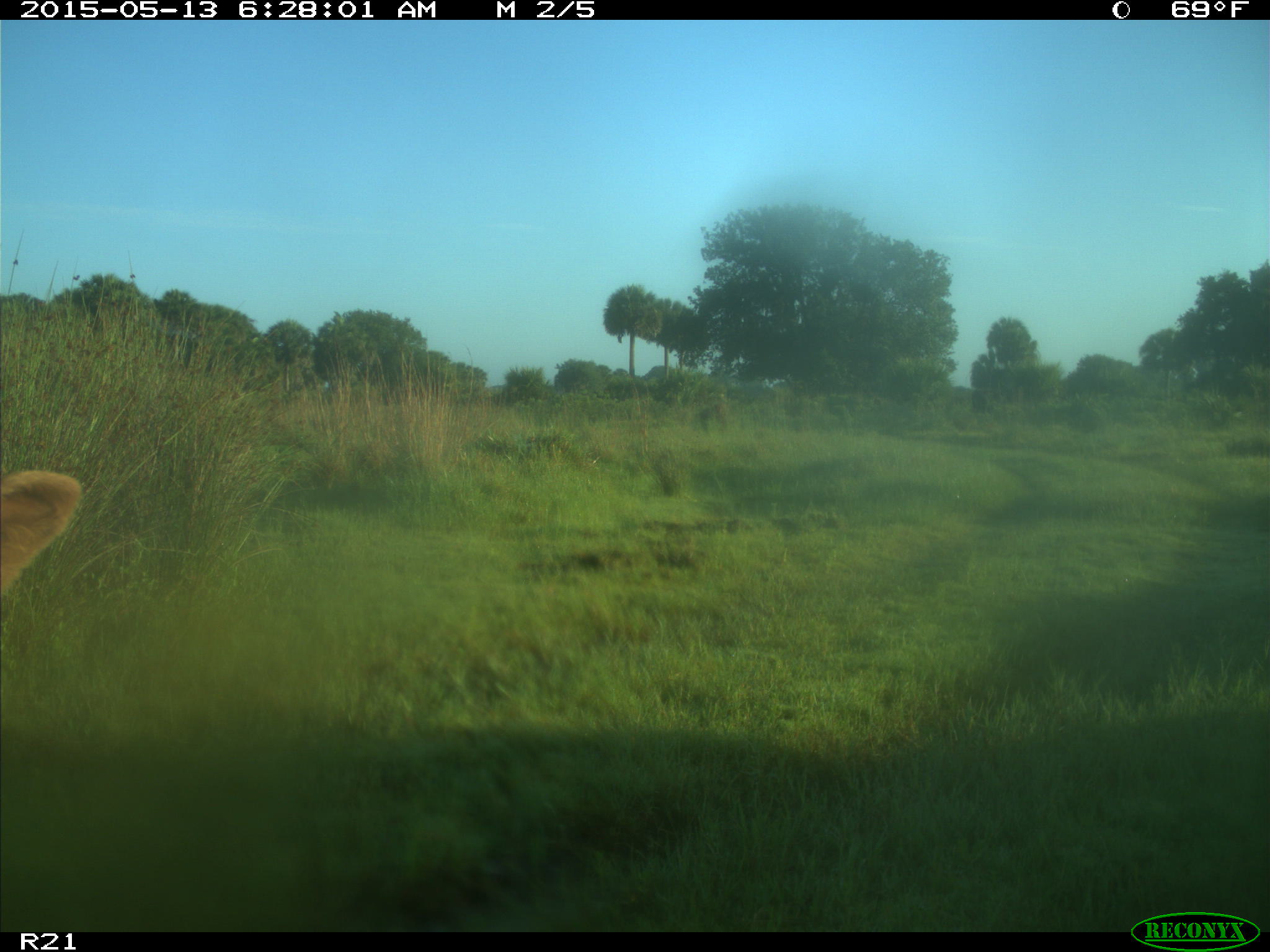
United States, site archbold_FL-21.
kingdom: Animalia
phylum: Chordata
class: Mammalia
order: Artiodactyla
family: Bovidae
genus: Bos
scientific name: Bos taurus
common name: domestic cow